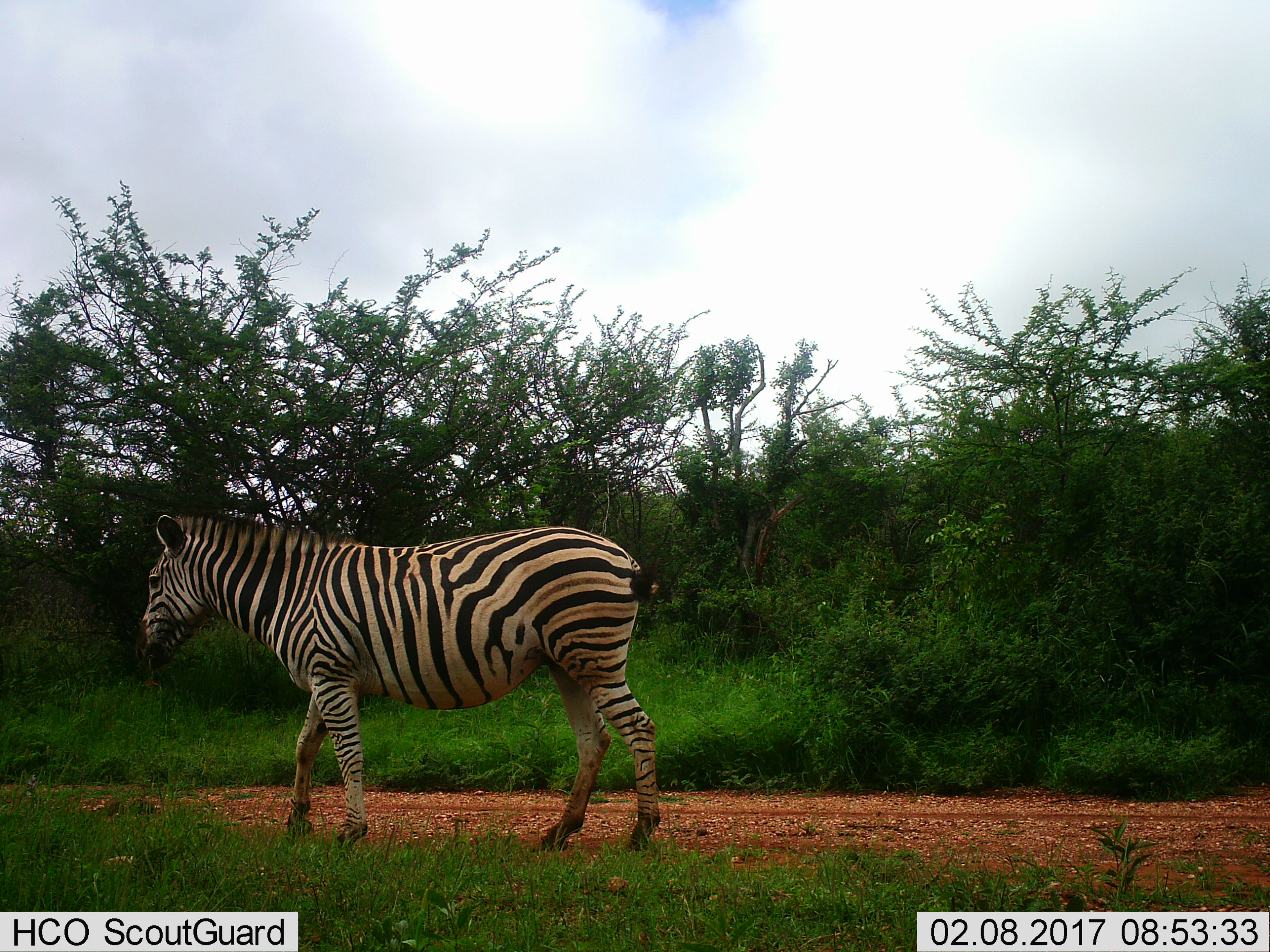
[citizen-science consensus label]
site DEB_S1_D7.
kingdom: Animalia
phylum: Chordata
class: Mammalia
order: Perissodactyla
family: Equidae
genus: Equus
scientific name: Equus quagga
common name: plains zebra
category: zebraplains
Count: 1.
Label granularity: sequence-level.